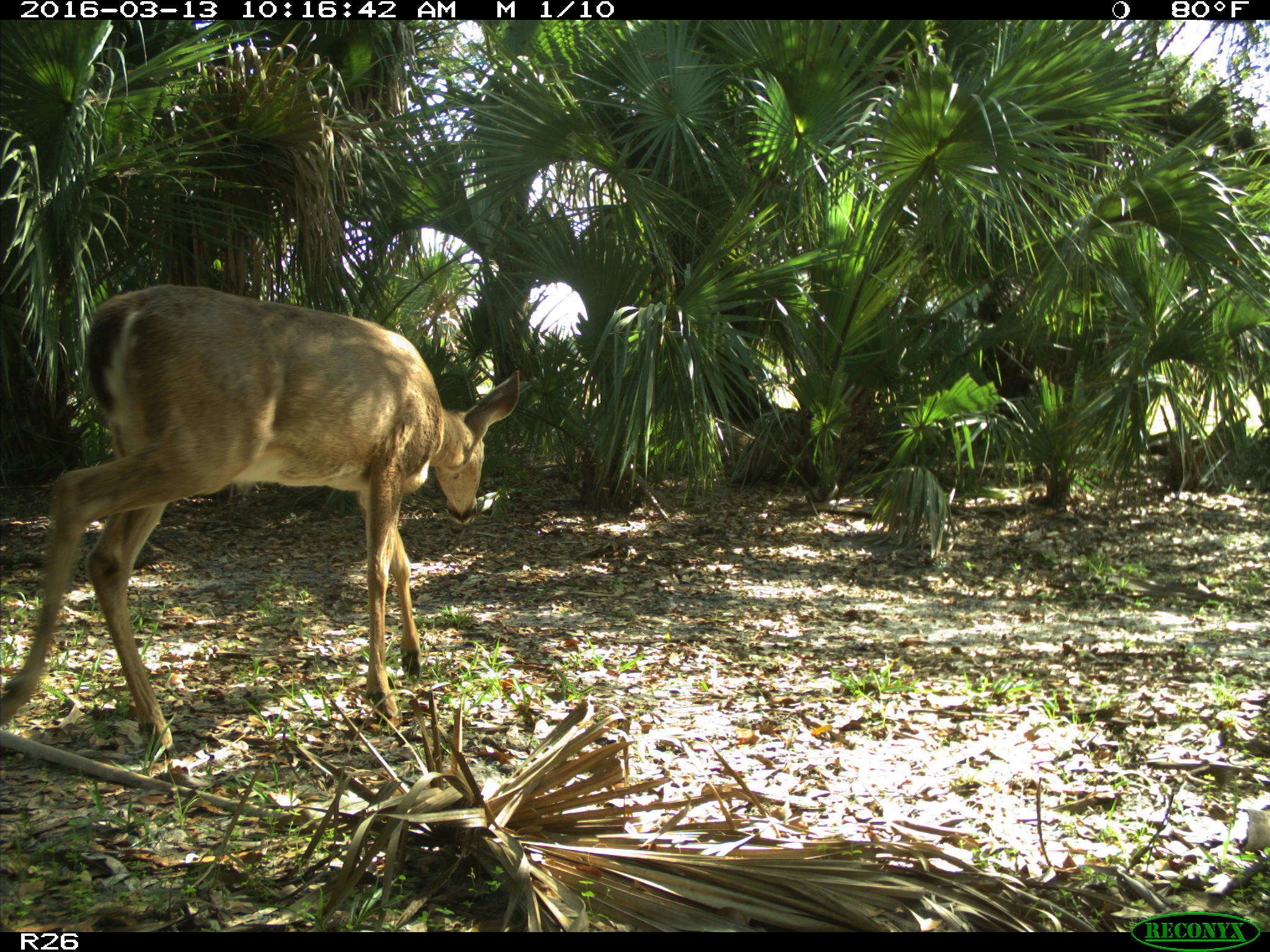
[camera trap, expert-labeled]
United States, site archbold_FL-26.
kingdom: Animalia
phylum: Chordata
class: Mammalia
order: Artiodactyla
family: Cervidae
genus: Odocoileus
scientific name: Odocoileus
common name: deer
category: unidentified deer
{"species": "unidentified deer (deer) (Odocoileus)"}